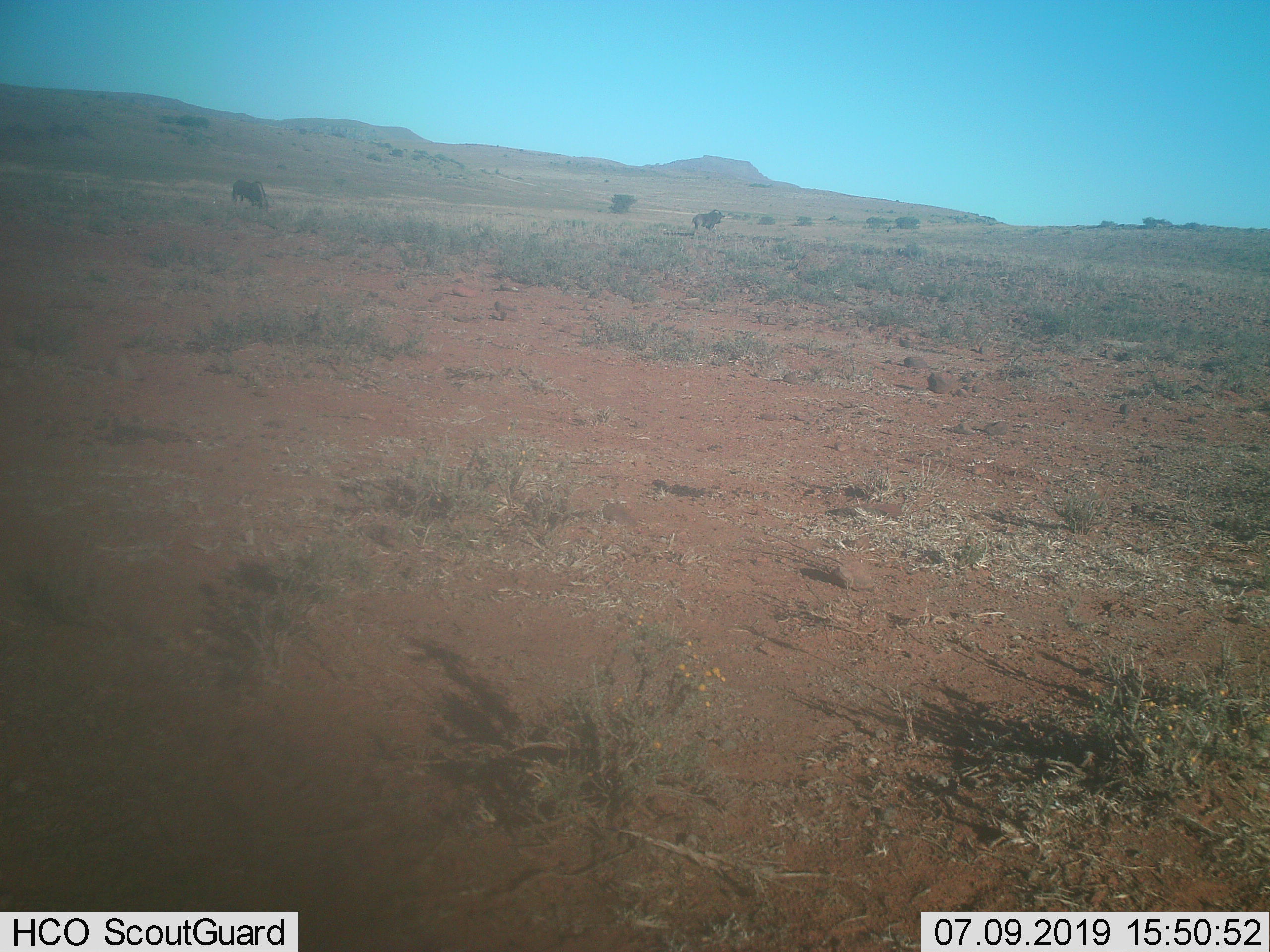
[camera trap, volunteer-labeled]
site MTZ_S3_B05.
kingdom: Animalia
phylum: Chordata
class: Mammalia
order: Artiodactyla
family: Bovidae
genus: Connochaetes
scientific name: Connochaetes gnou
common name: black wildebeest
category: wildebeestblack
Wildebeestblack (black wildebeest) (Connochaetes gnou), count 2. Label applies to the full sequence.